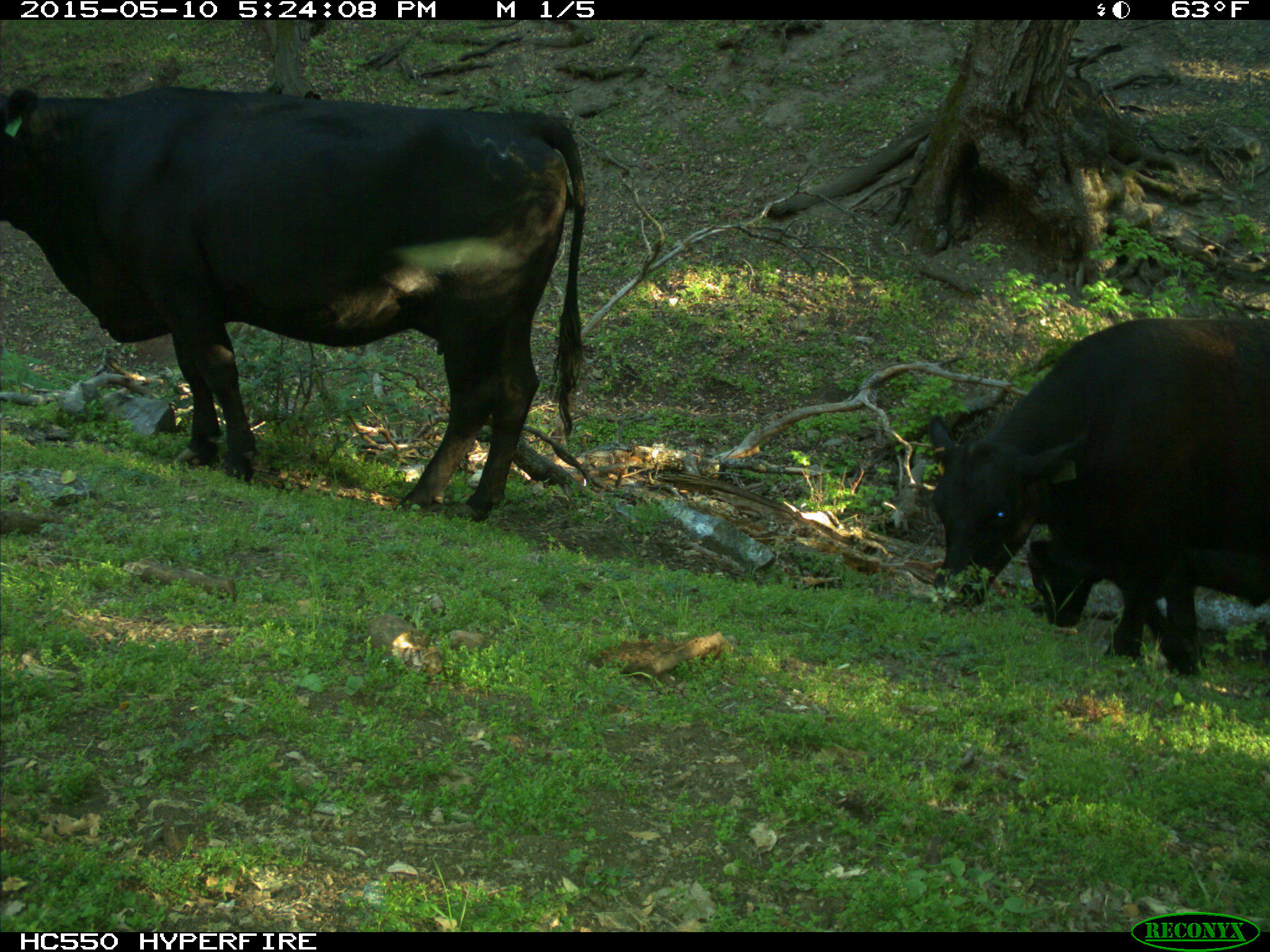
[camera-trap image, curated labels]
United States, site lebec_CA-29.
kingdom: Animalia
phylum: Chordata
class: Mammalia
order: Artiodactyla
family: Bovidae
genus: Bos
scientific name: Bos taurus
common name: domestic cow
Bos taurus (domestic cow).